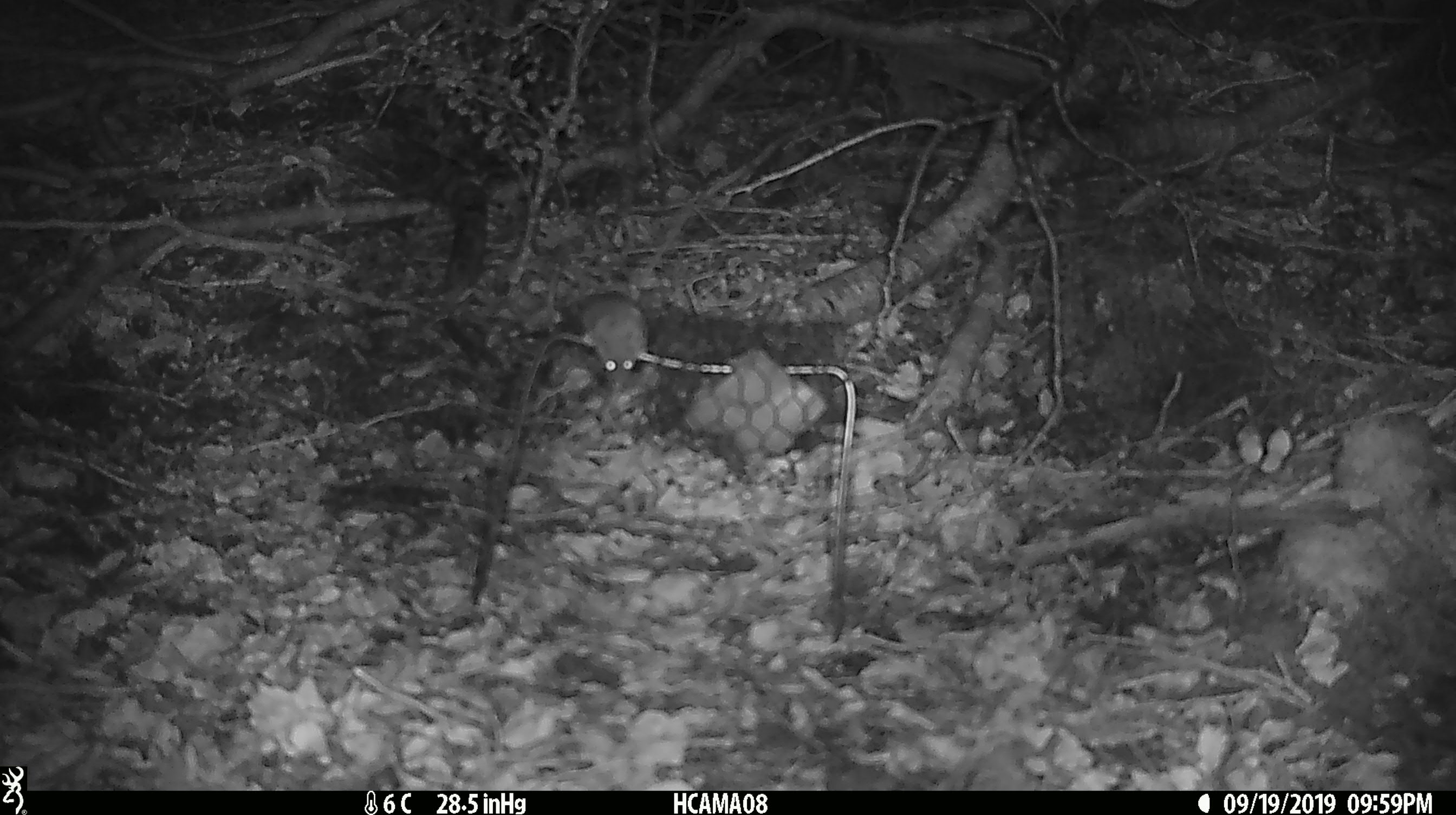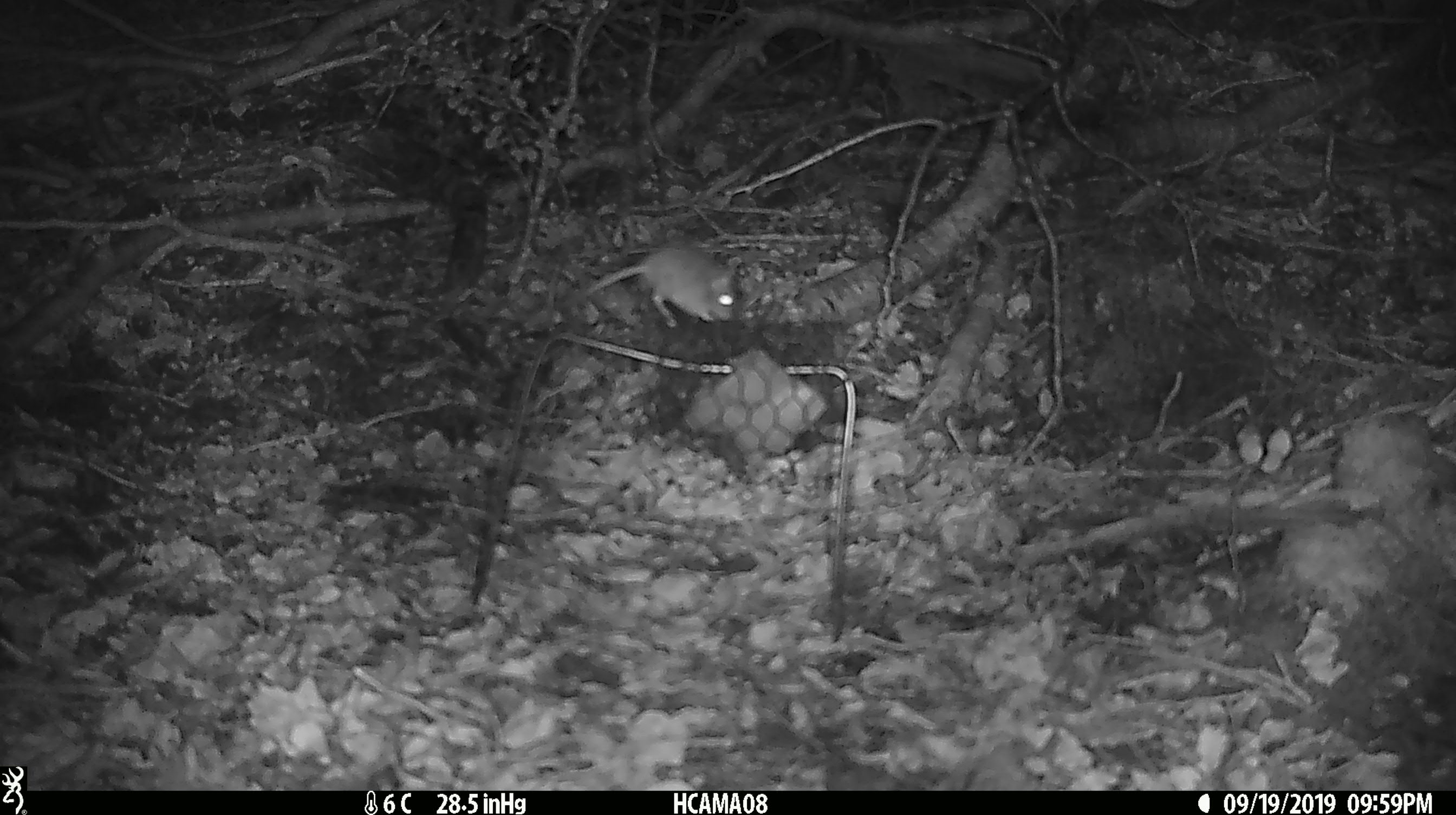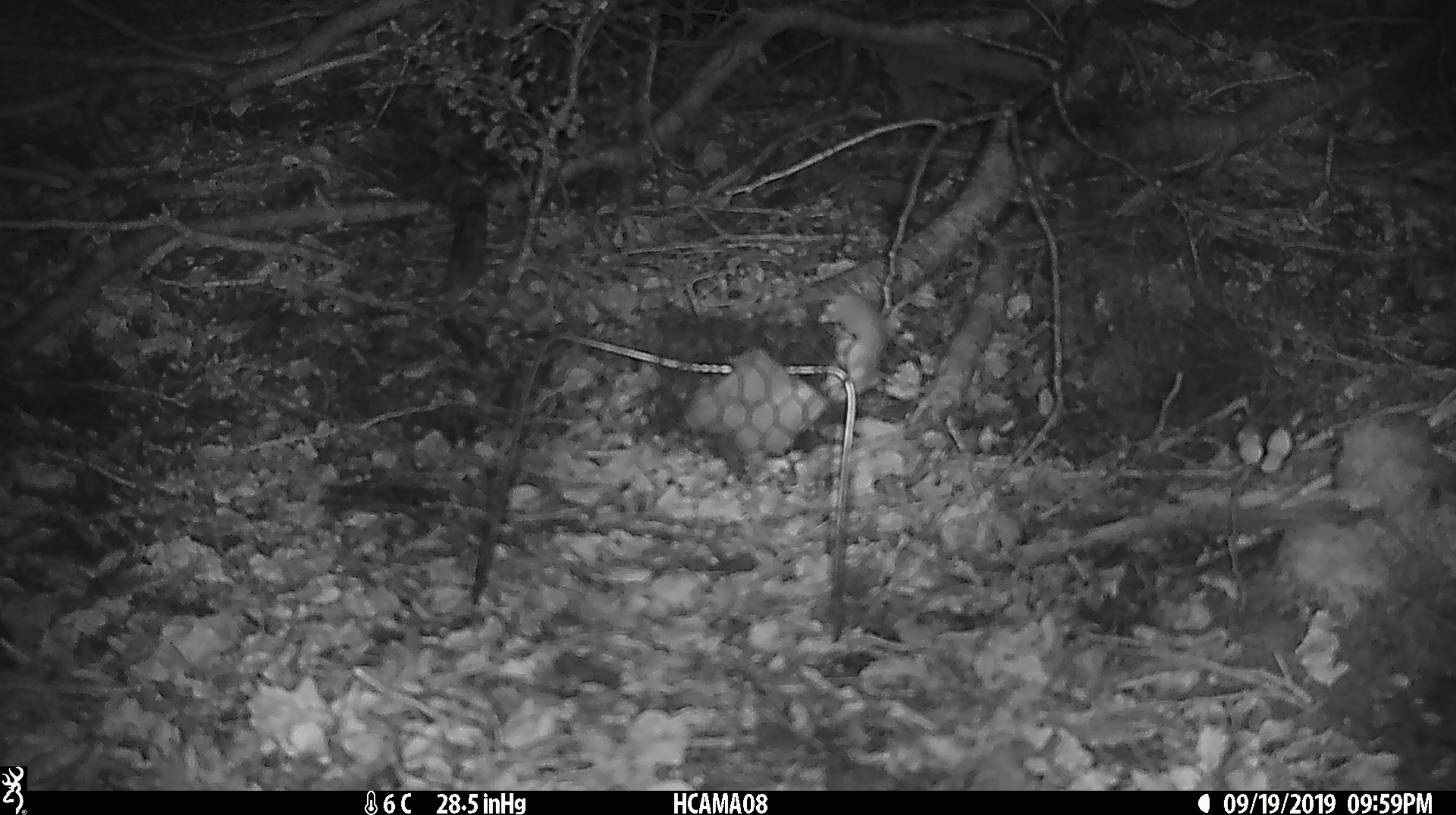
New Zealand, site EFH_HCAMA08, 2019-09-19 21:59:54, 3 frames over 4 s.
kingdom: Animalia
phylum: Chordata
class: Mammalia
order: Rodentia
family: Muridae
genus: Mus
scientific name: Mus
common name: mouse